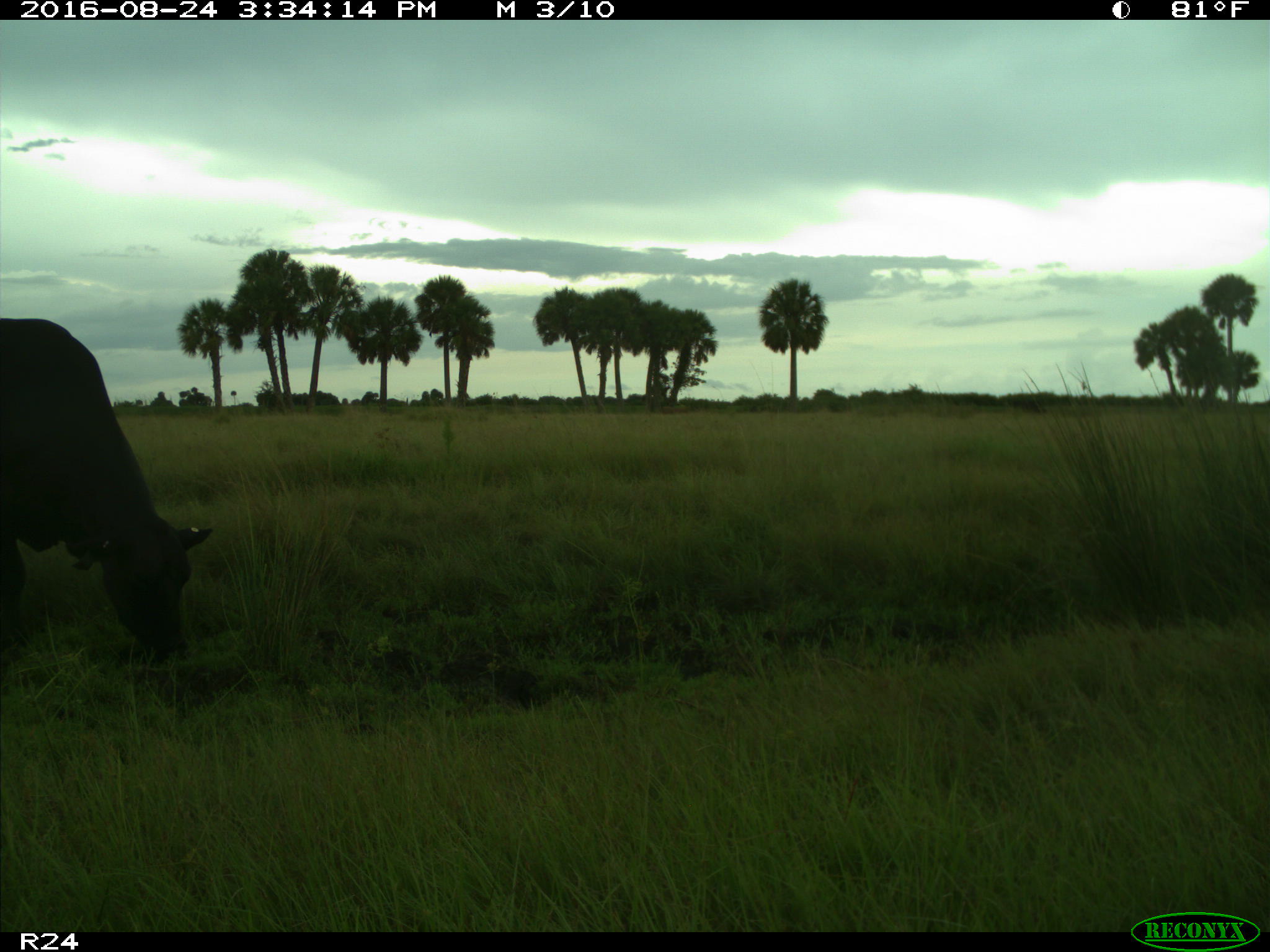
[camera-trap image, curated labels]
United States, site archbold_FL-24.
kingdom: Animalia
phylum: Chordata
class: Mammalia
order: Artiodactyla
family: Bovidae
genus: Bos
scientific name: Bos taurus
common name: domestic cow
Bos taurus (domestic cow).